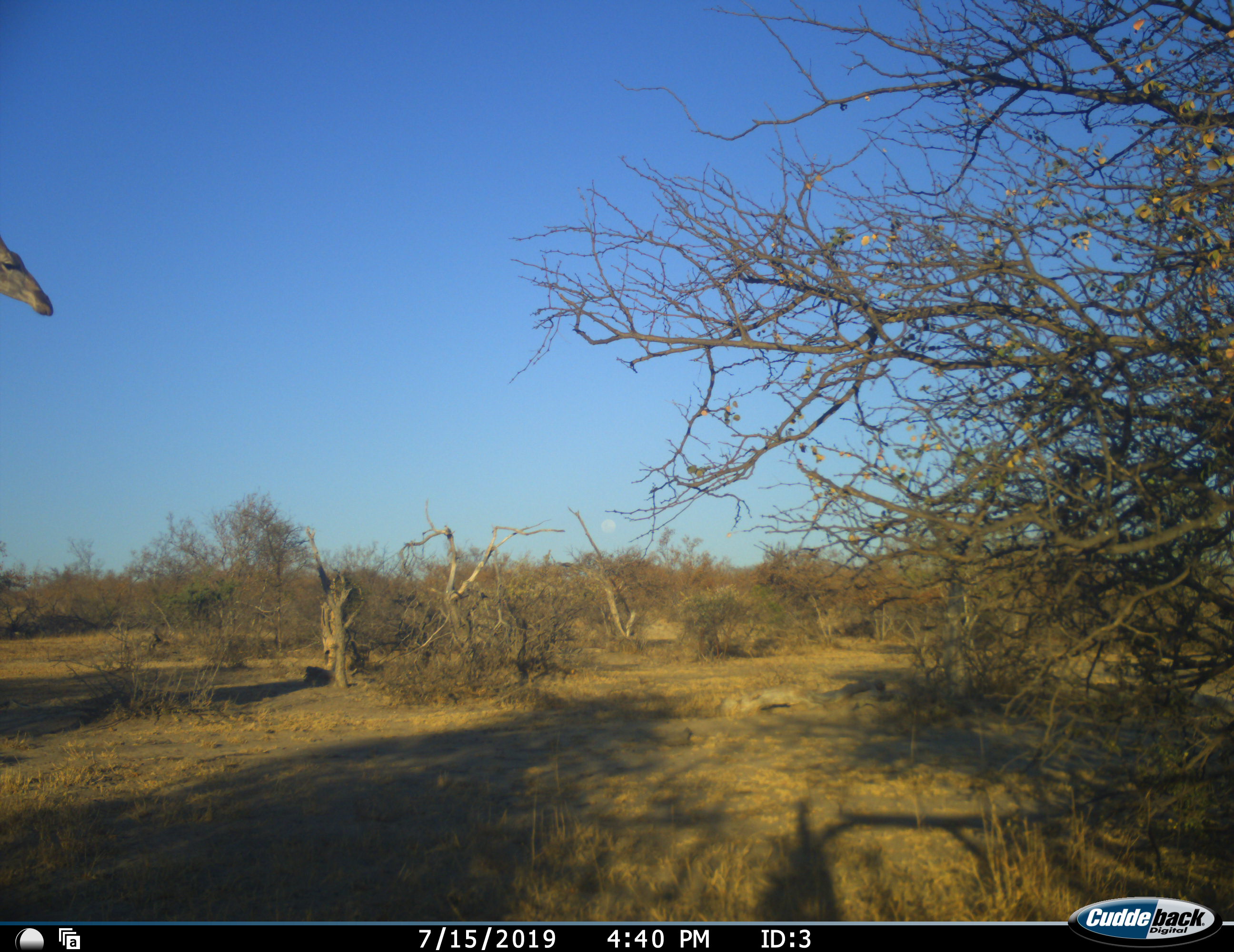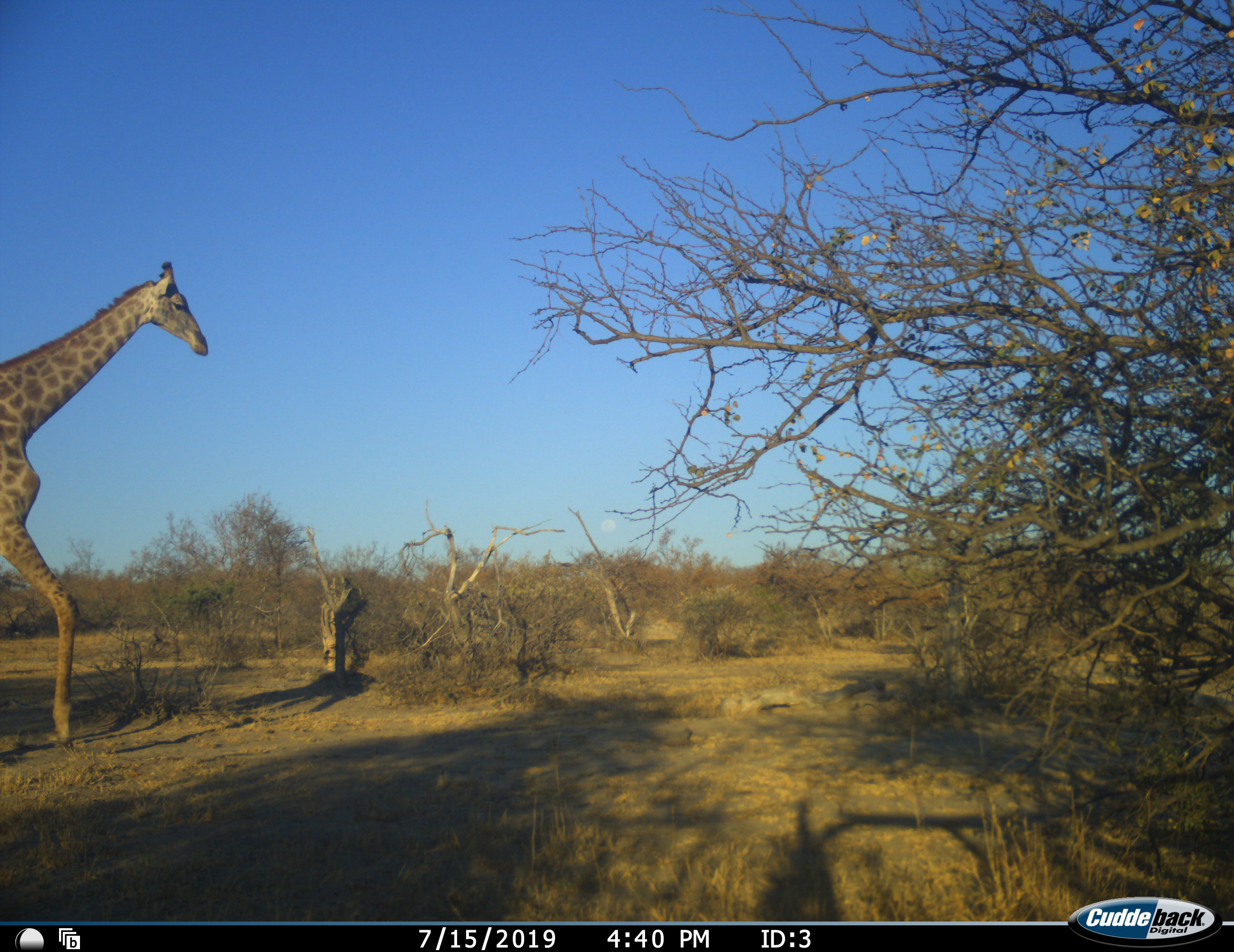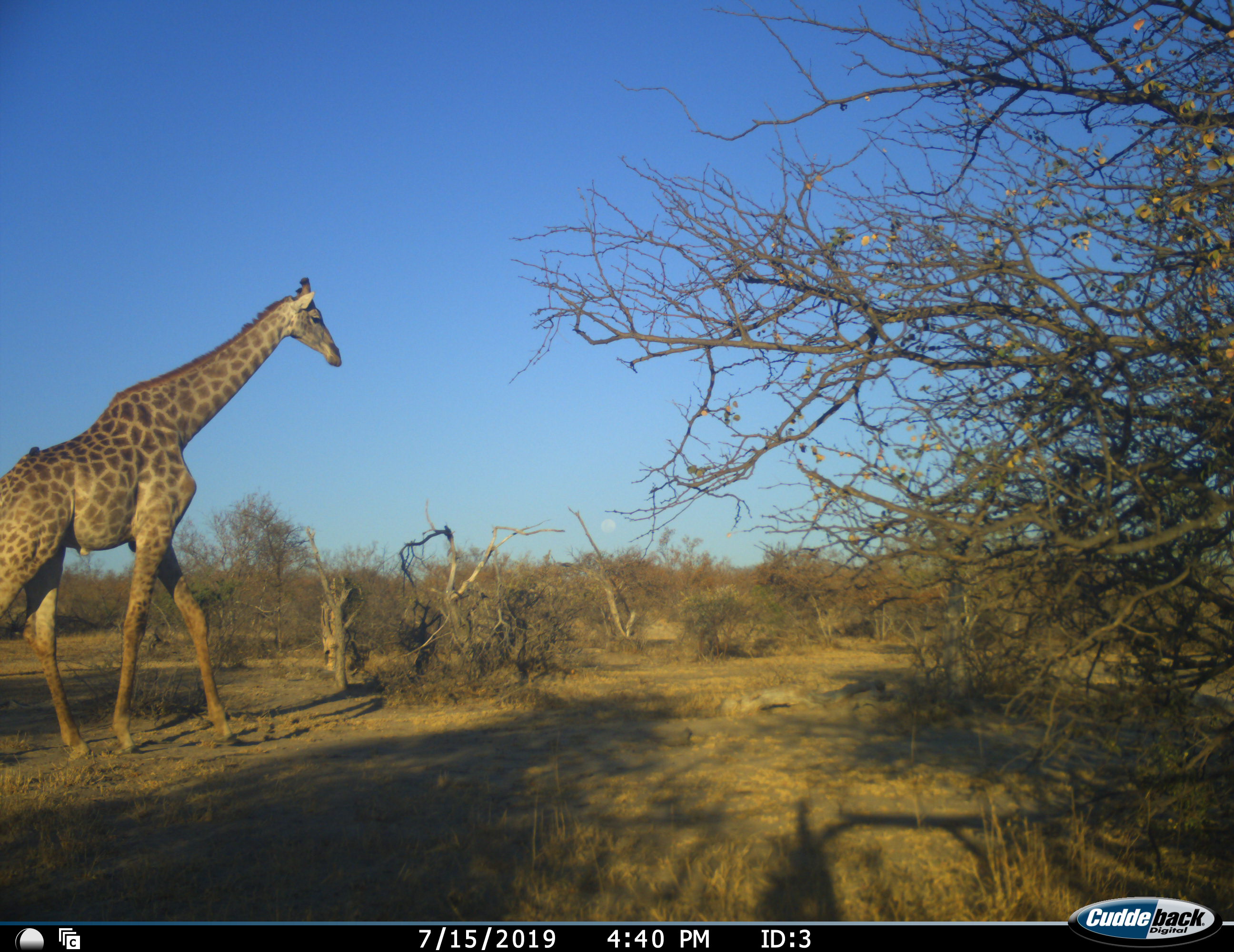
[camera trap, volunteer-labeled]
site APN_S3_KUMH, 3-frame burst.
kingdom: Animalia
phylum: Chordata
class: Mammalia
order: Artiodactyla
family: Giraffidae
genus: Giraffa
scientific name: Giraffa camelopardalis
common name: giraffe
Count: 1.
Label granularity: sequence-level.